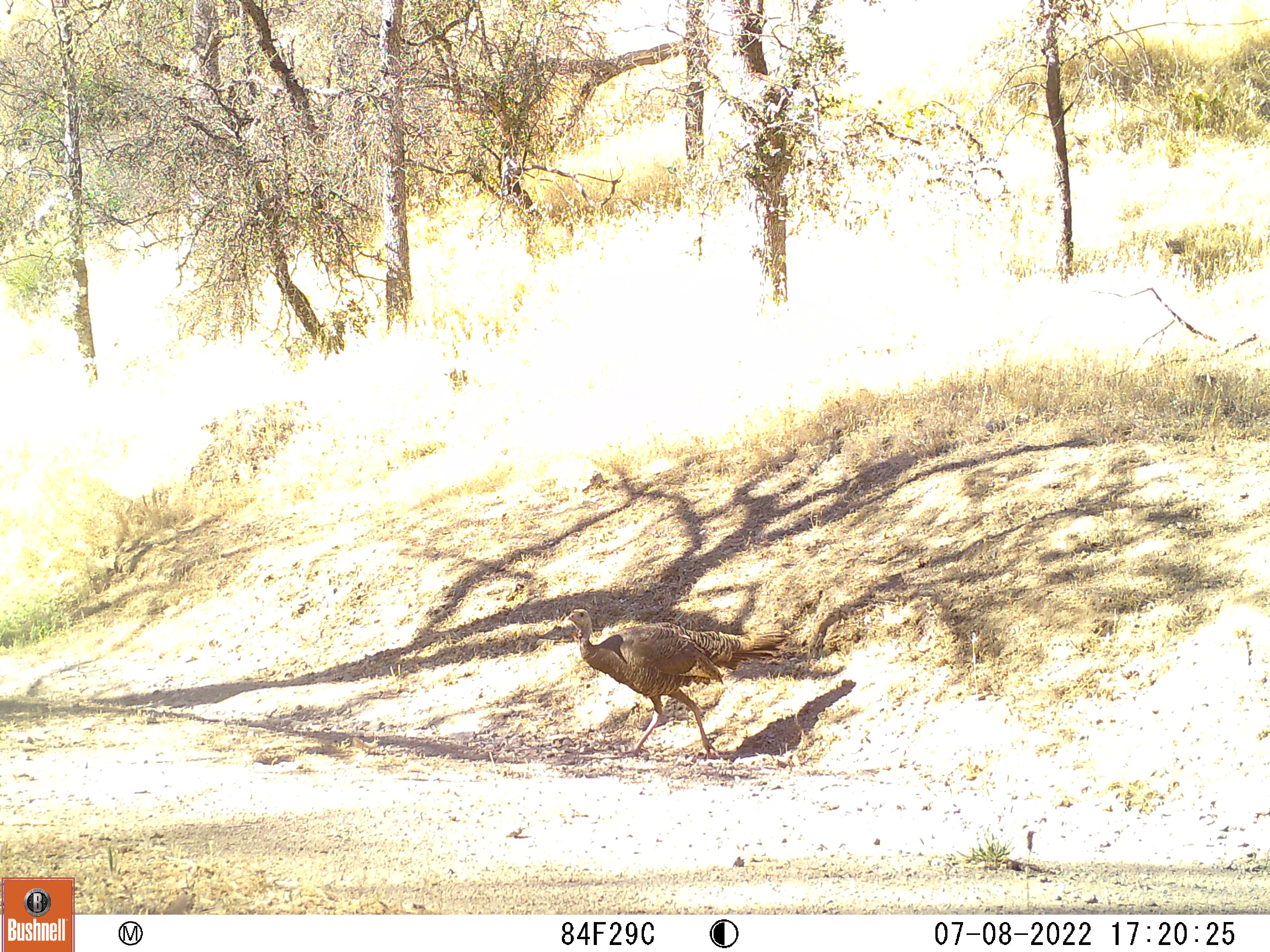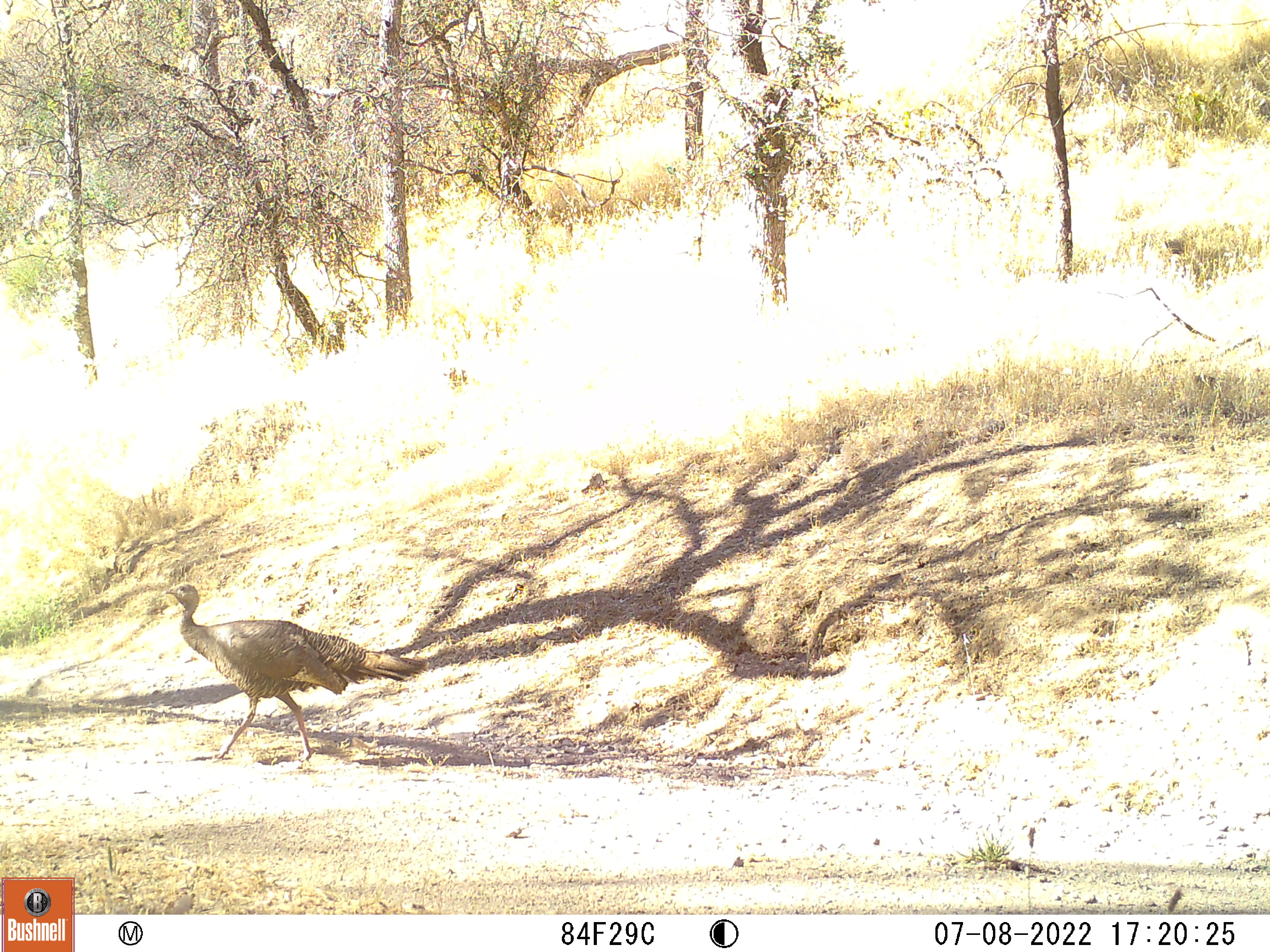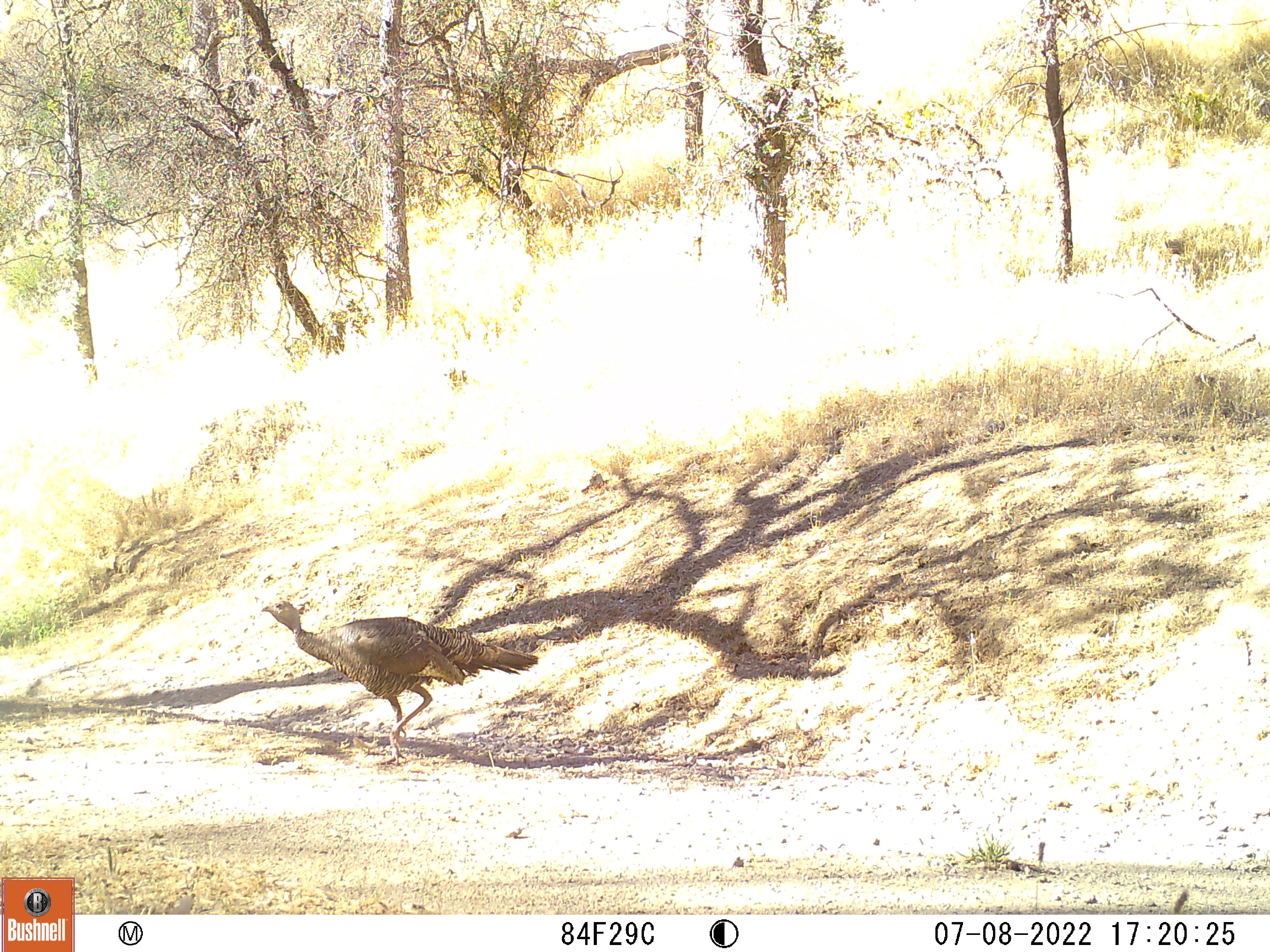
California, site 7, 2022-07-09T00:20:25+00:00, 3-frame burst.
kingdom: Animalia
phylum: Chordata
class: Aves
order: Galliformes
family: Phasianidae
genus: Meleagris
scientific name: Meleagris gallopavo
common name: turkey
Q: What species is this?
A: Turkey (Meleagris gallopavo).